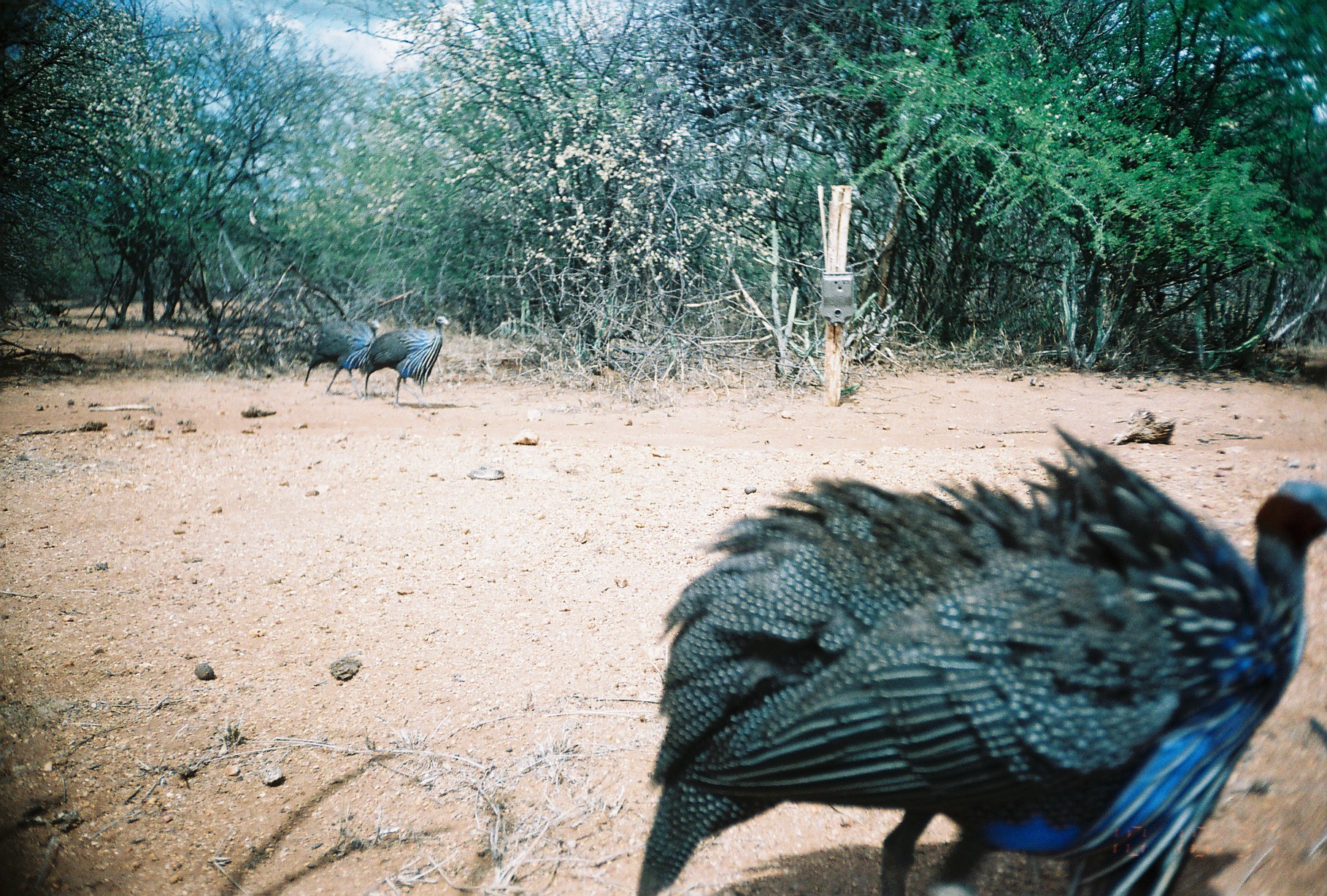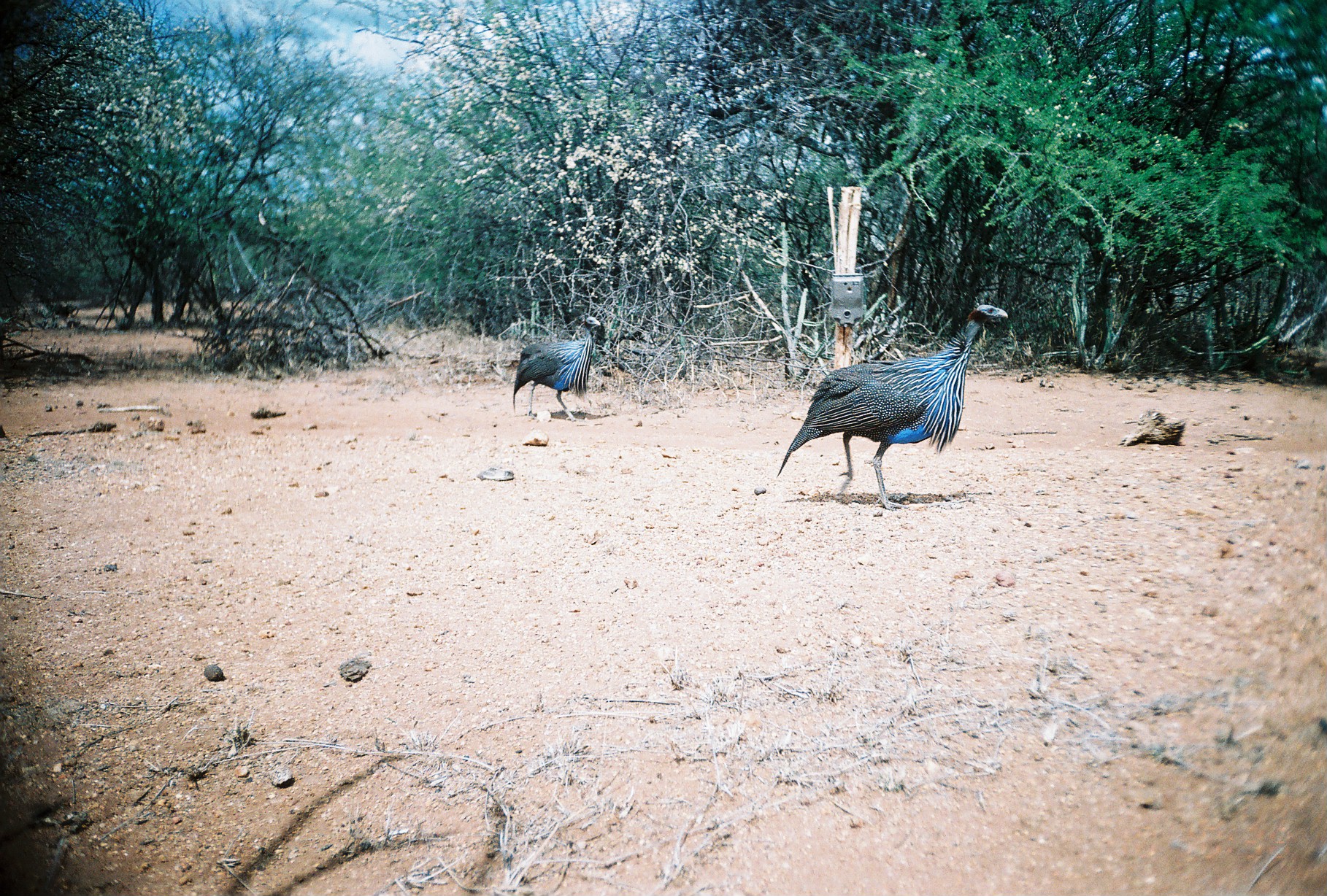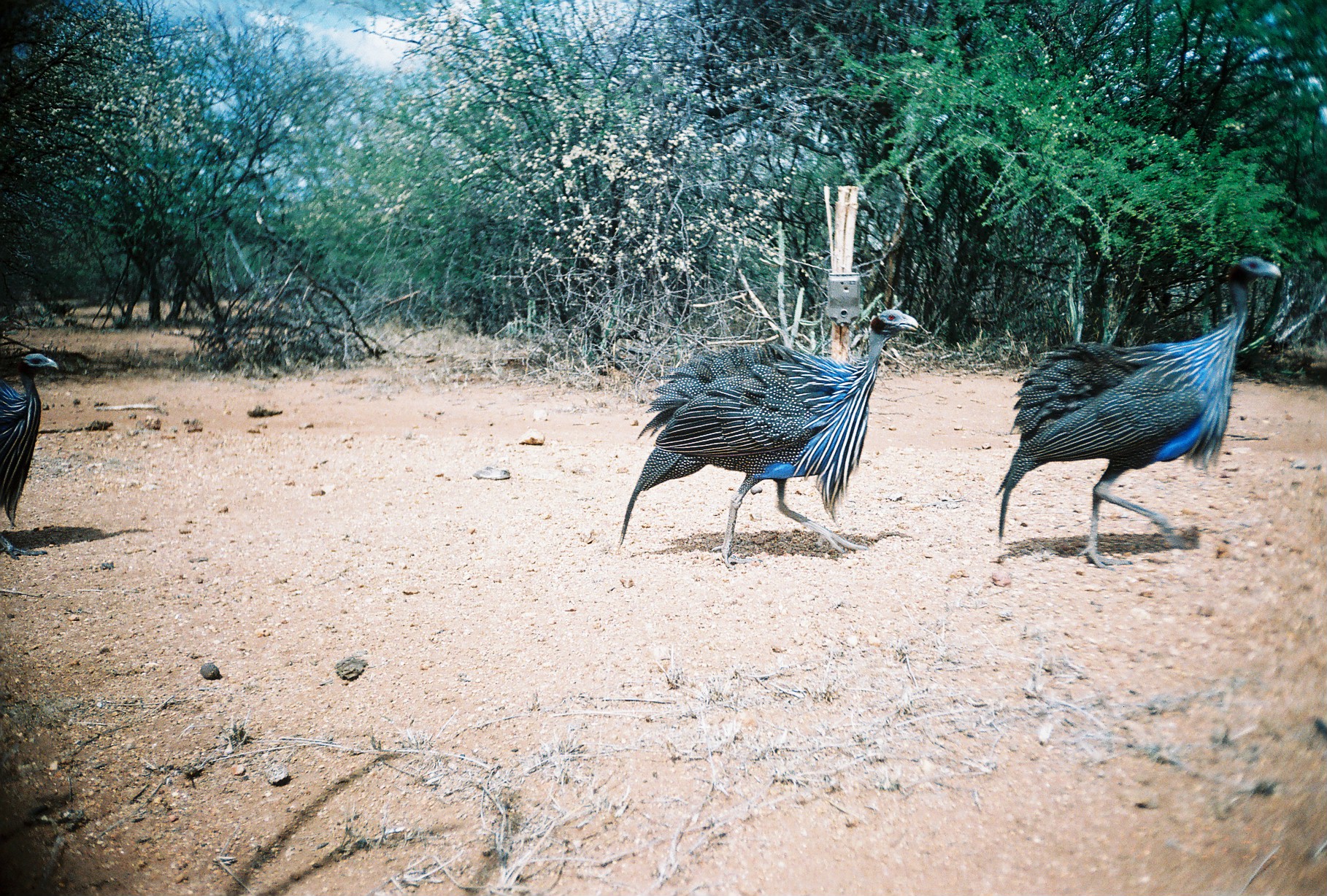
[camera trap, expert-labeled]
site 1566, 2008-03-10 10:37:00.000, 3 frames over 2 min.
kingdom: Animalia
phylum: Chordata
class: Aves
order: Galliformes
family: Numididae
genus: Acryllium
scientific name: Acryllium vulturinum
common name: vulturine guineafowl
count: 3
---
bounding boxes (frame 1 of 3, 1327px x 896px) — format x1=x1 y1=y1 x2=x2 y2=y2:
acryllium vulturinum: x1=631 y1=421 x2=1327 y2=891; x1=364 y1=315 x2=449 y2=408; x1=303 y1=317 x2=380 y2=397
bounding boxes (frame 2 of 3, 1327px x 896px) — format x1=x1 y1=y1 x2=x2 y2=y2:
acryllium vulturinum: x1=775 y1=304 x2=1008 y2=511; x1=510 y1=315 x2=603 y2=421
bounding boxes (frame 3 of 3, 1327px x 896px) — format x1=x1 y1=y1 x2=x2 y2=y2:
acryllium vulturinum: x1=991 y1=254 x2=1281 y2=571; x1=616 y1=308 x2=919 y2=569; x1=0 y1=352 x2=59 y2=560